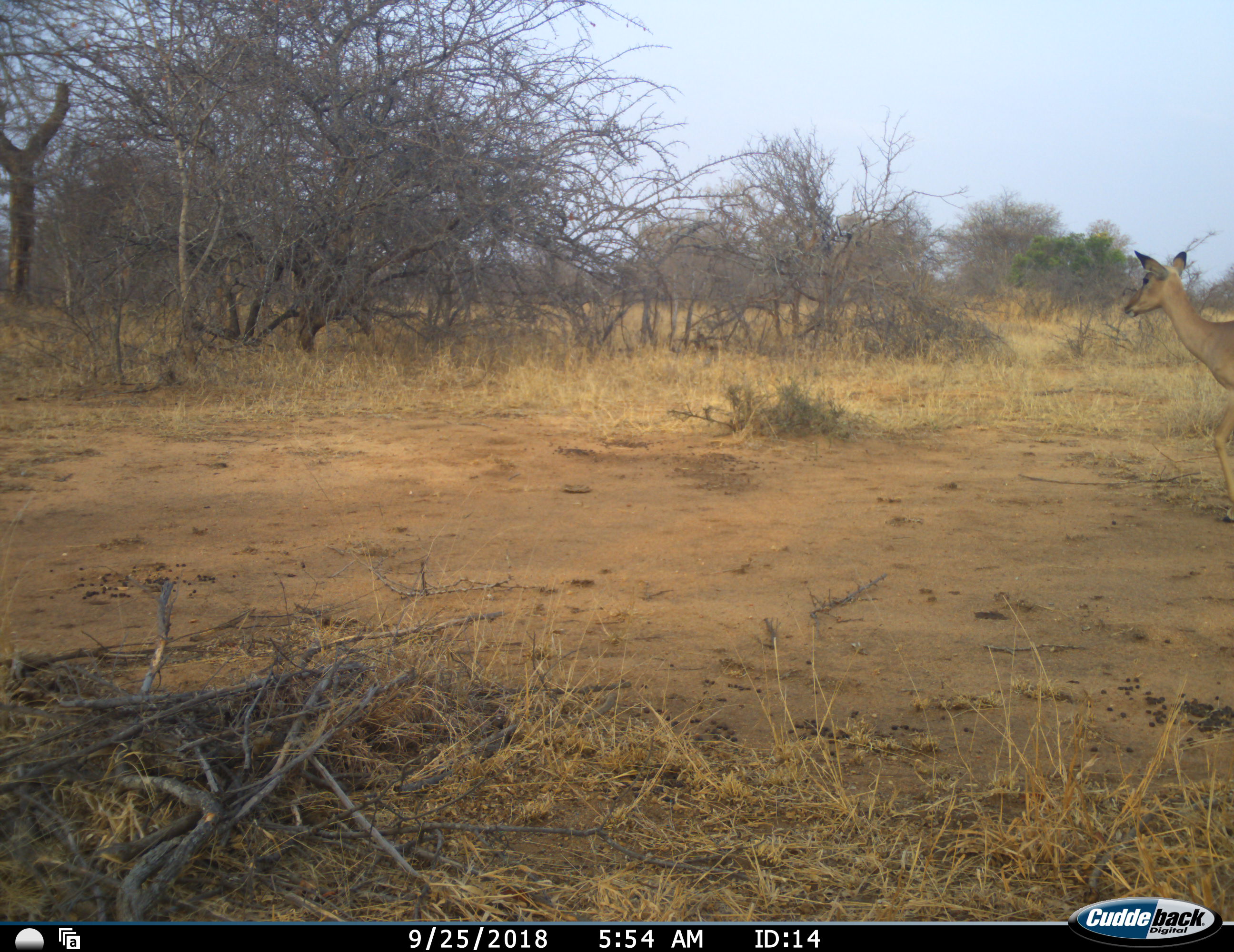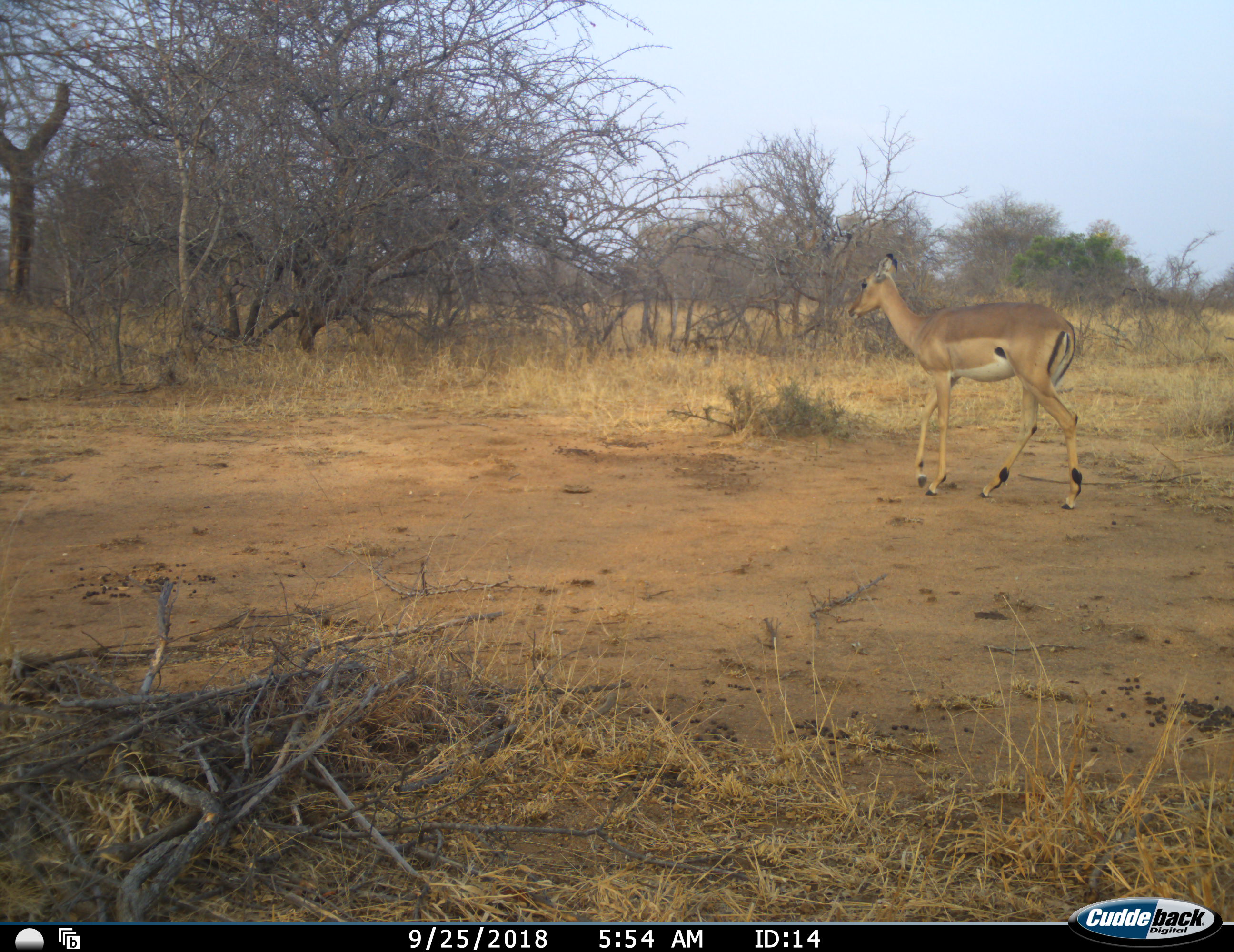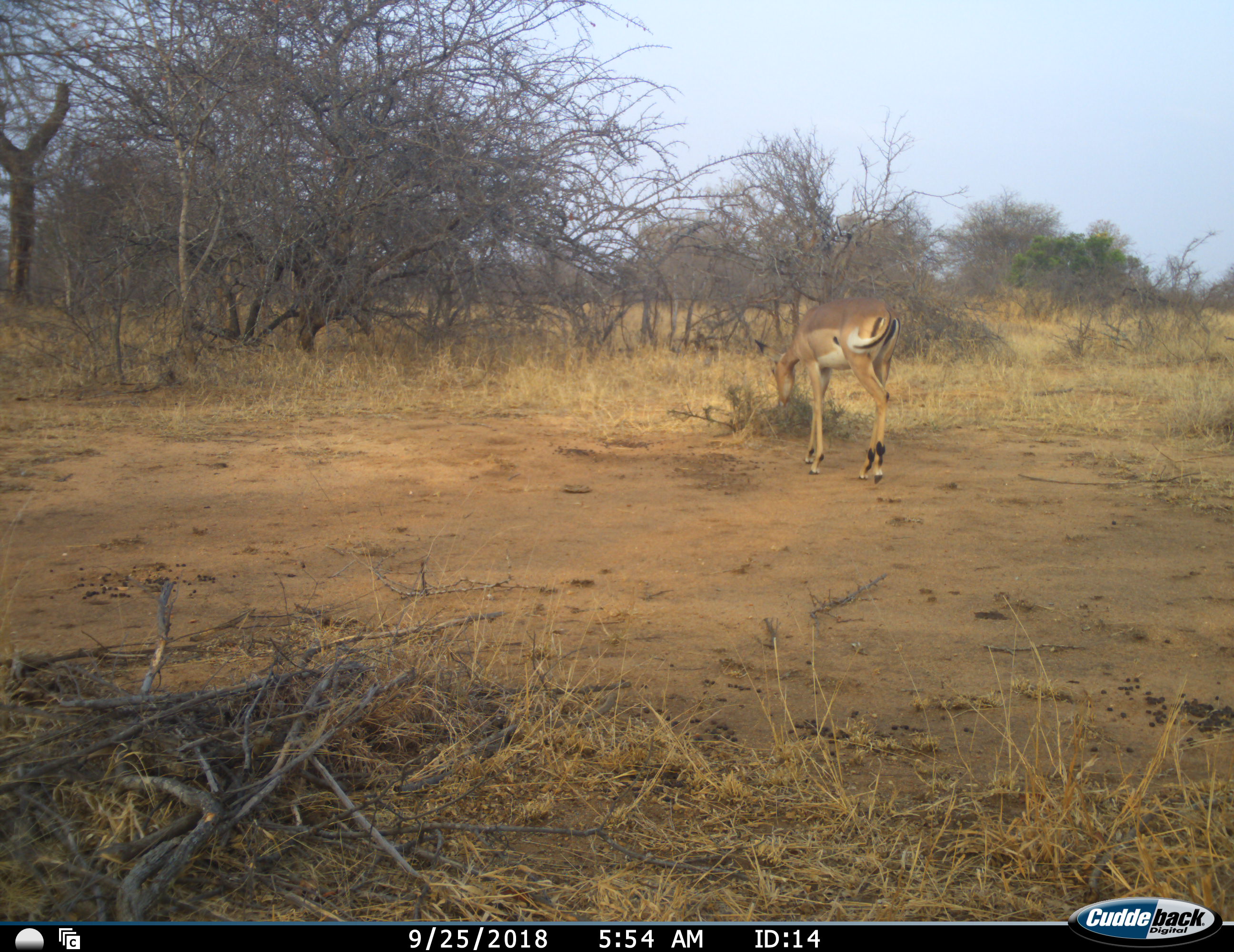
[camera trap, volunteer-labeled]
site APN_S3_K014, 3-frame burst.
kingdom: Animalia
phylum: Chordata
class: Mammalia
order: Artiodactyla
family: Bovidae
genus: Aepyceros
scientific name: Aepyceros melampus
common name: impala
Impala (Aepyceros melampus), count 1. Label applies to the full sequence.